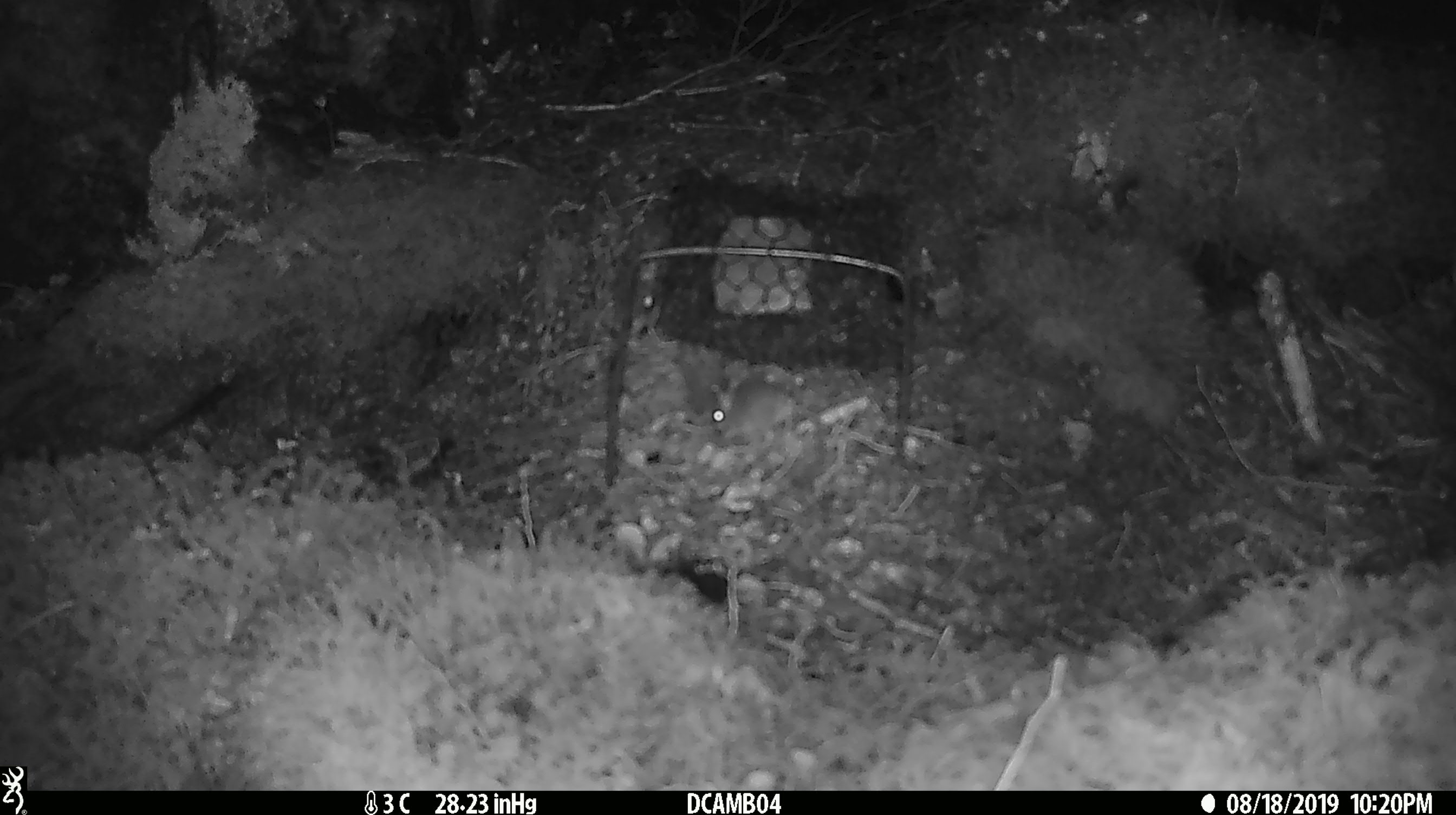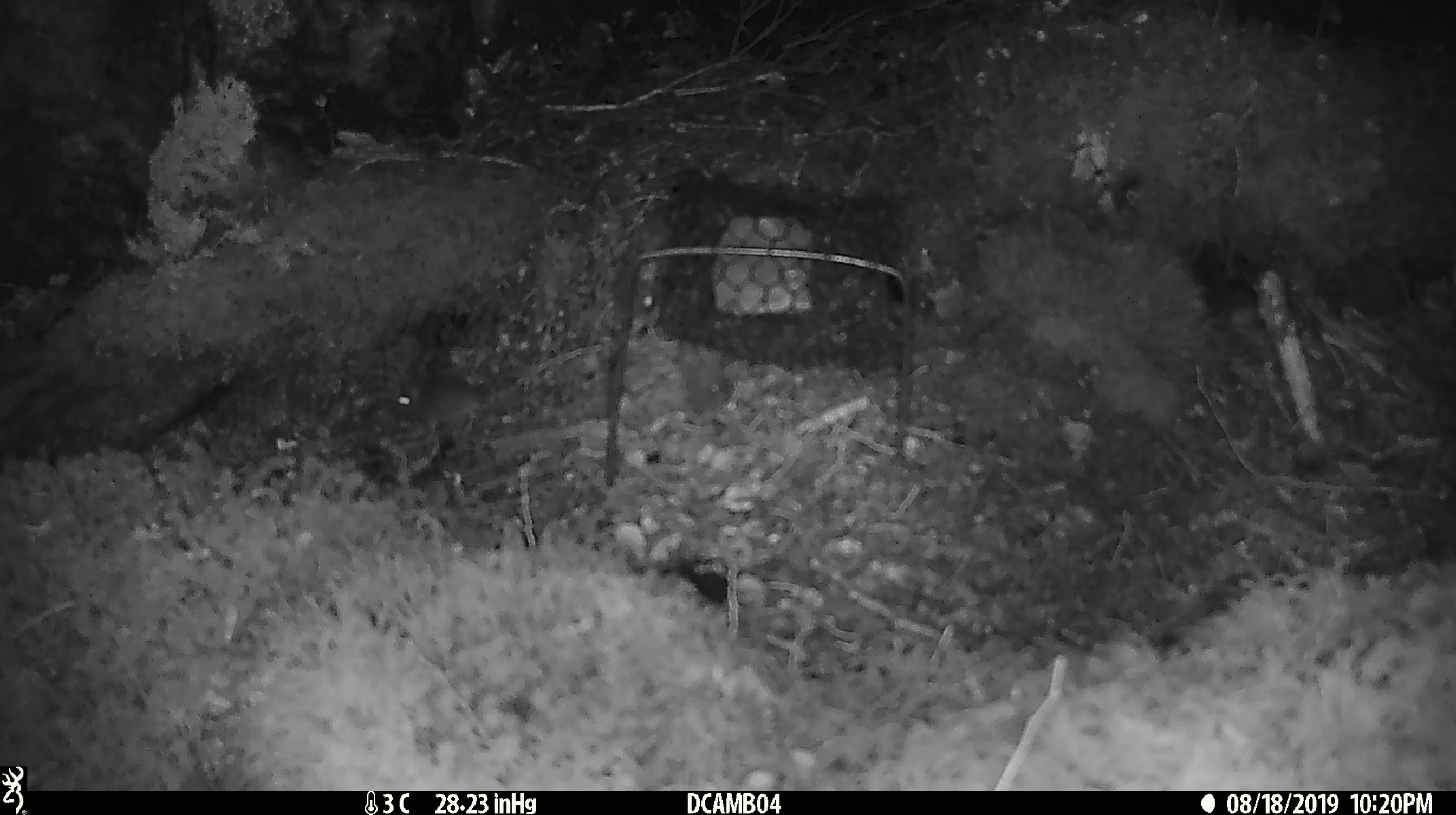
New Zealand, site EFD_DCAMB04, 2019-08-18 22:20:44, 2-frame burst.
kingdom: Animalia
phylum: Chordata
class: Mammalia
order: Rodentia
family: Muridae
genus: Mus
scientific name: Mus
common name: mouse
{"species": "mouse (Mus)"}